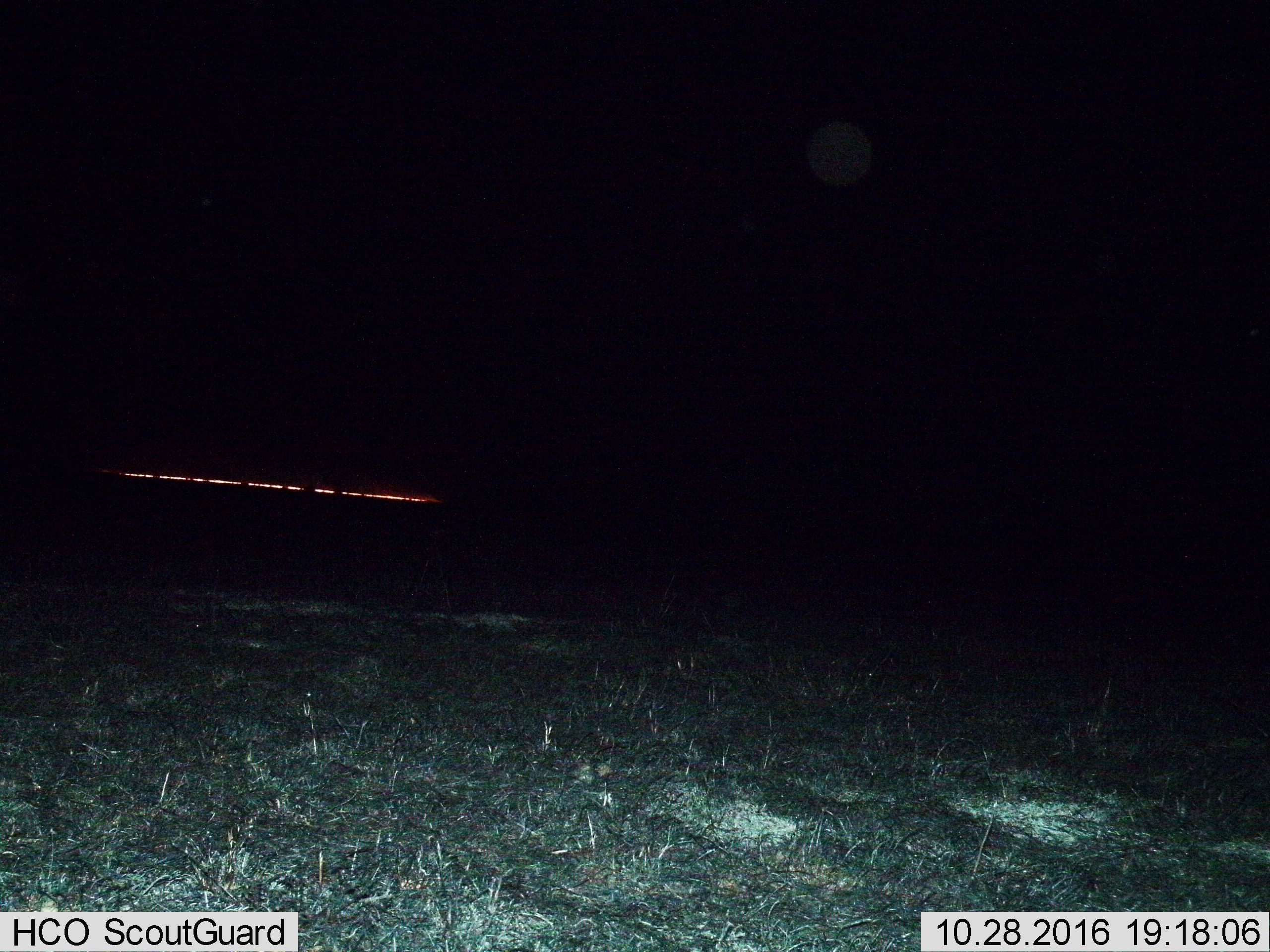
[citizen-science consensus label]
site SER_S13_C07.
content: unidentified animal